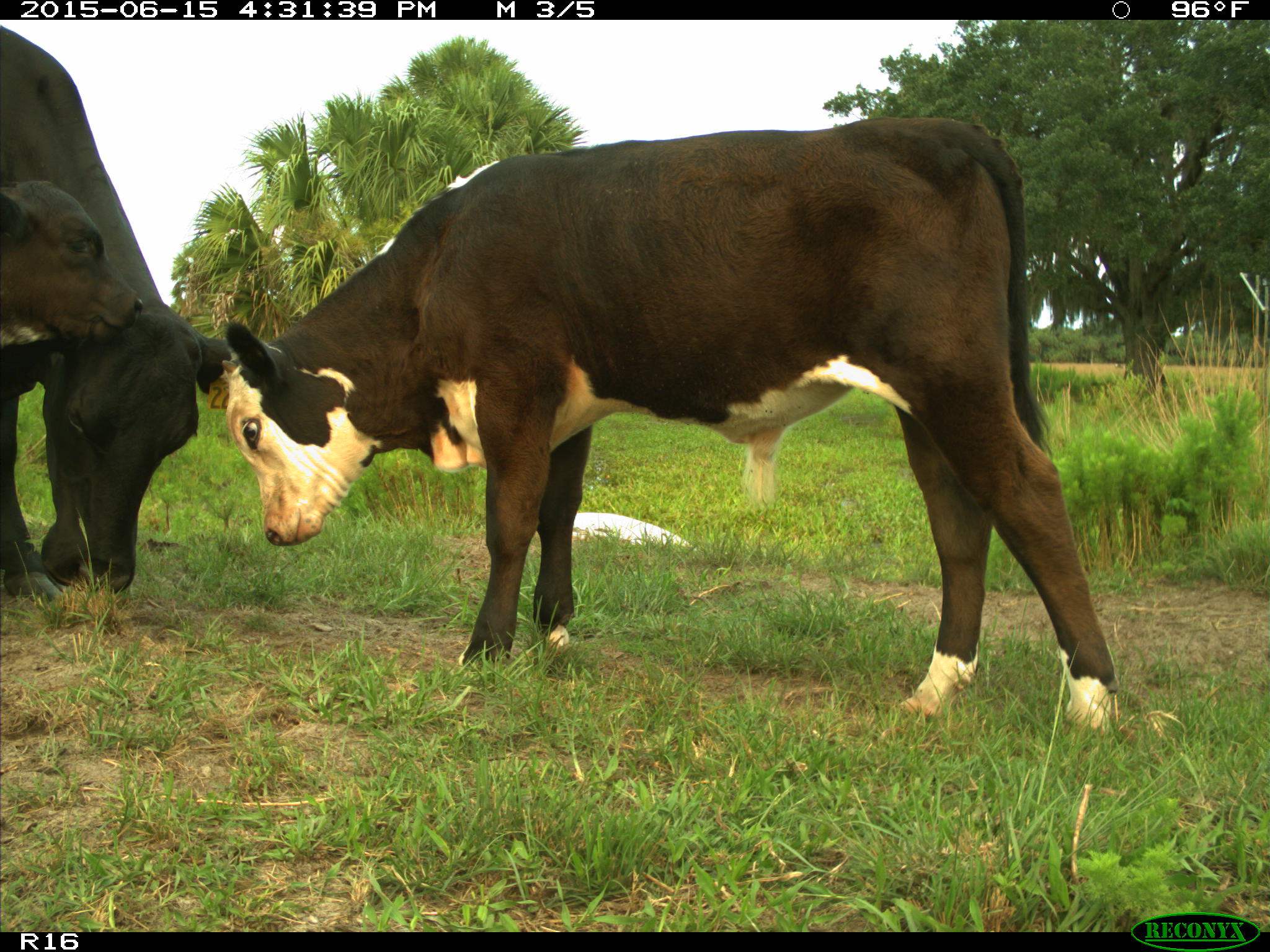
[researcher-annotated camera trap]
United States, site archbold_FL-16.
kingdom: Animalia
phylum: Chordata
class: Mammalia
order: Artiodactyla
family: Bovidae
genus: Bos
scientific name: Bos taurus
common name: domestic cow